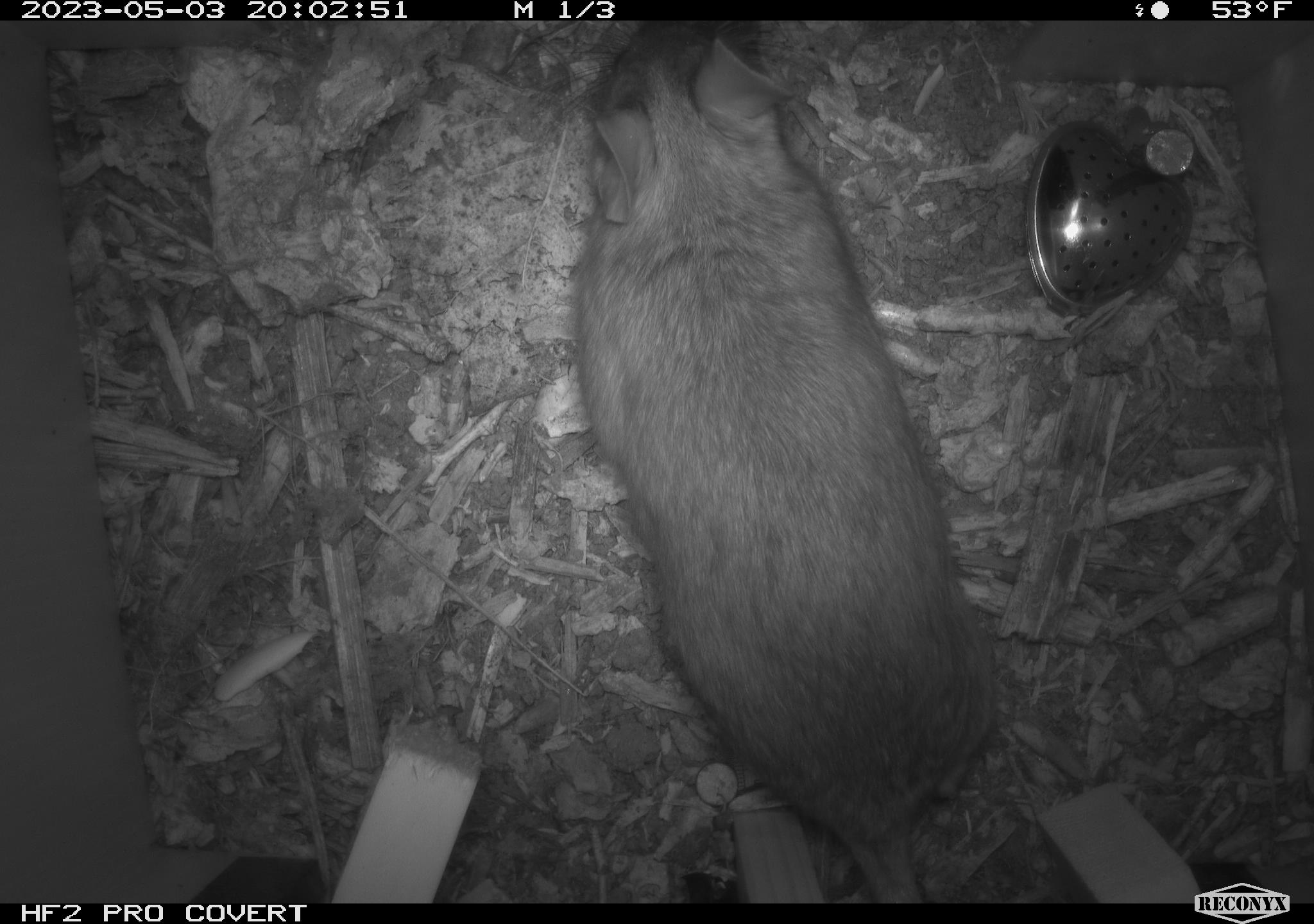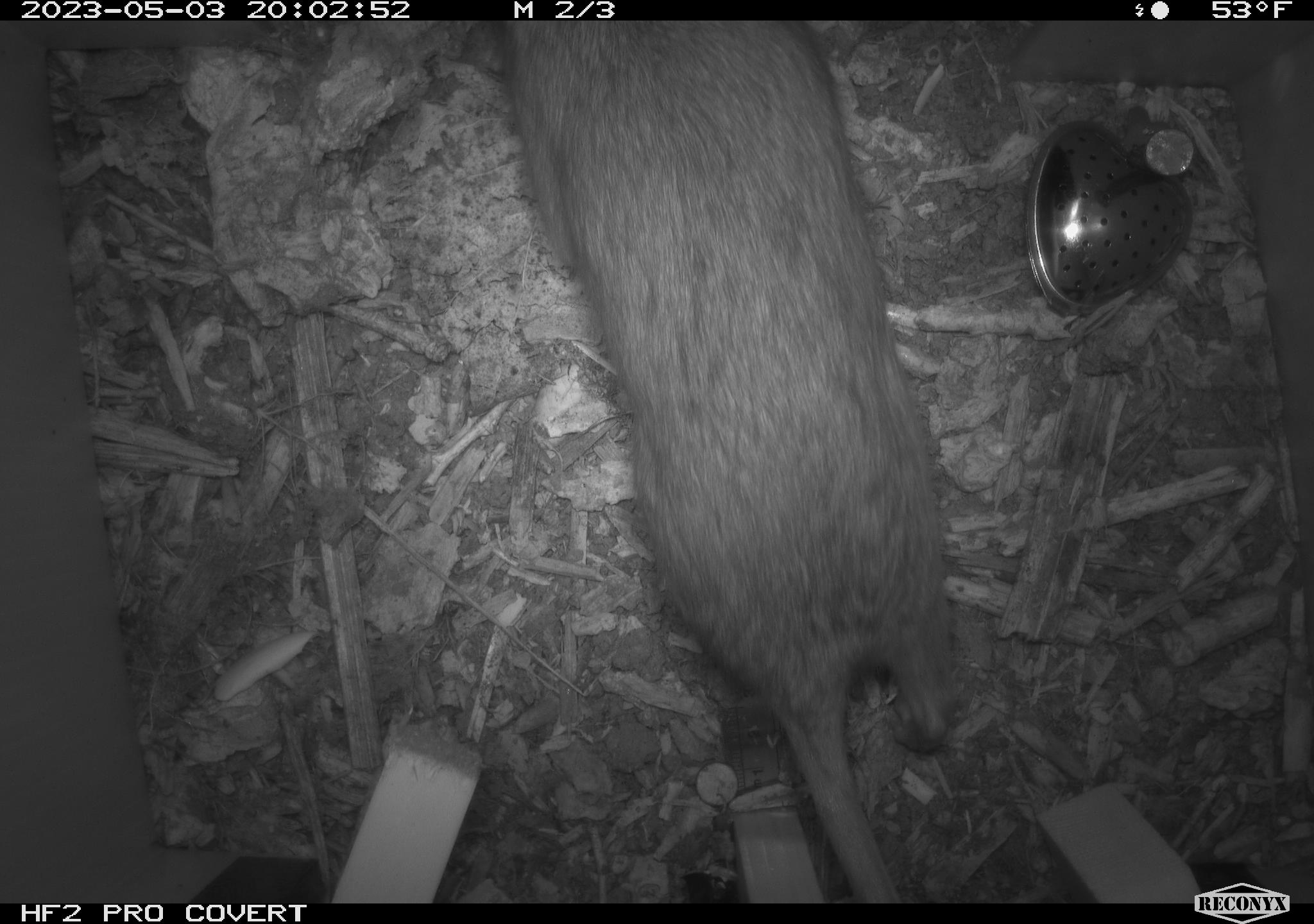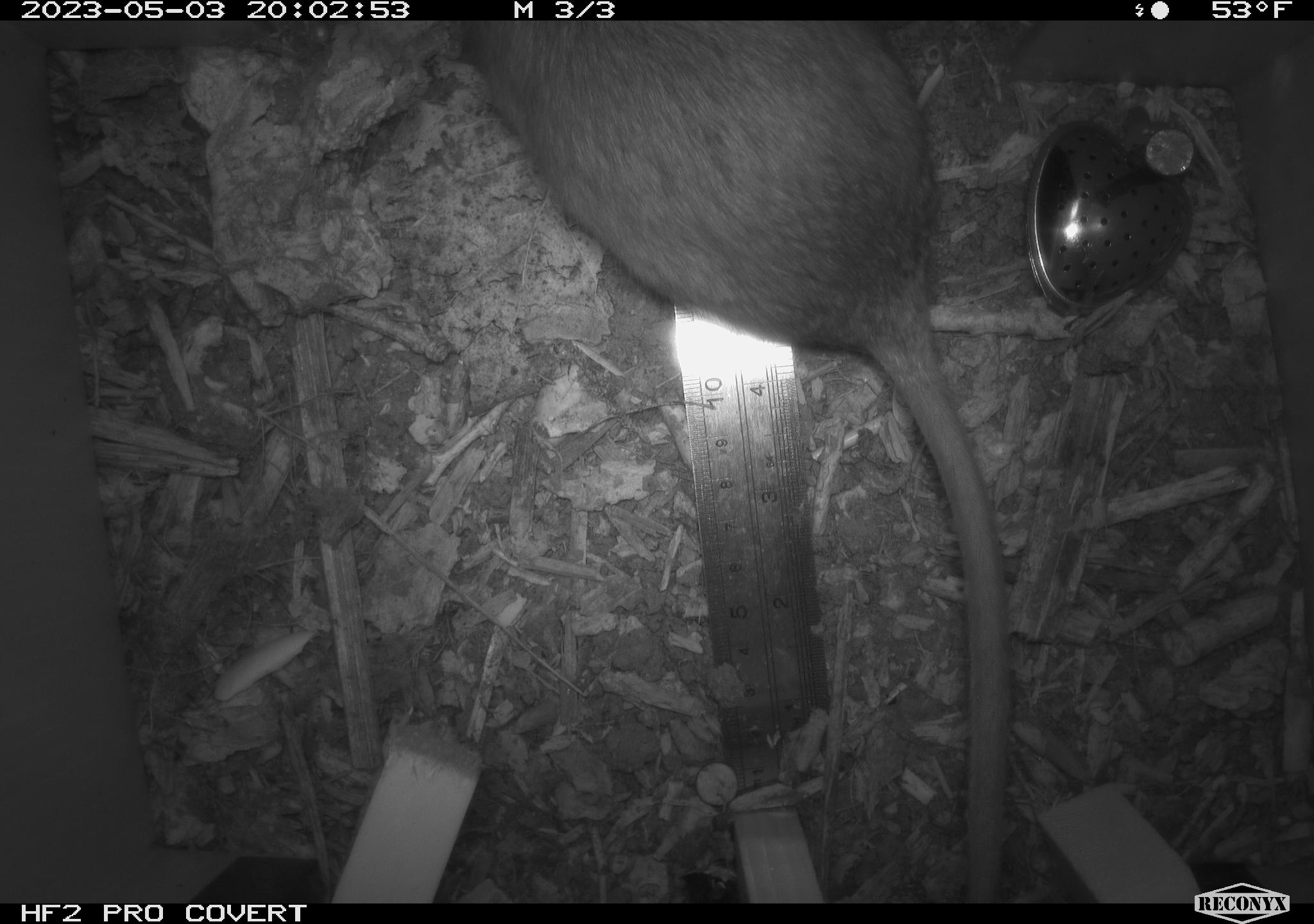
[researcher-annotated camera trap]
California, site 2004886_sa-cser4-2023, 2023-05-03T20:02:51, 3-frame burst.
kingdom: Animalia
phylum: Chordata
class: Mammalia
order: Rodentia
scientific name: Rodentia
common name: woodrat or rat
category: woodrat or rat species